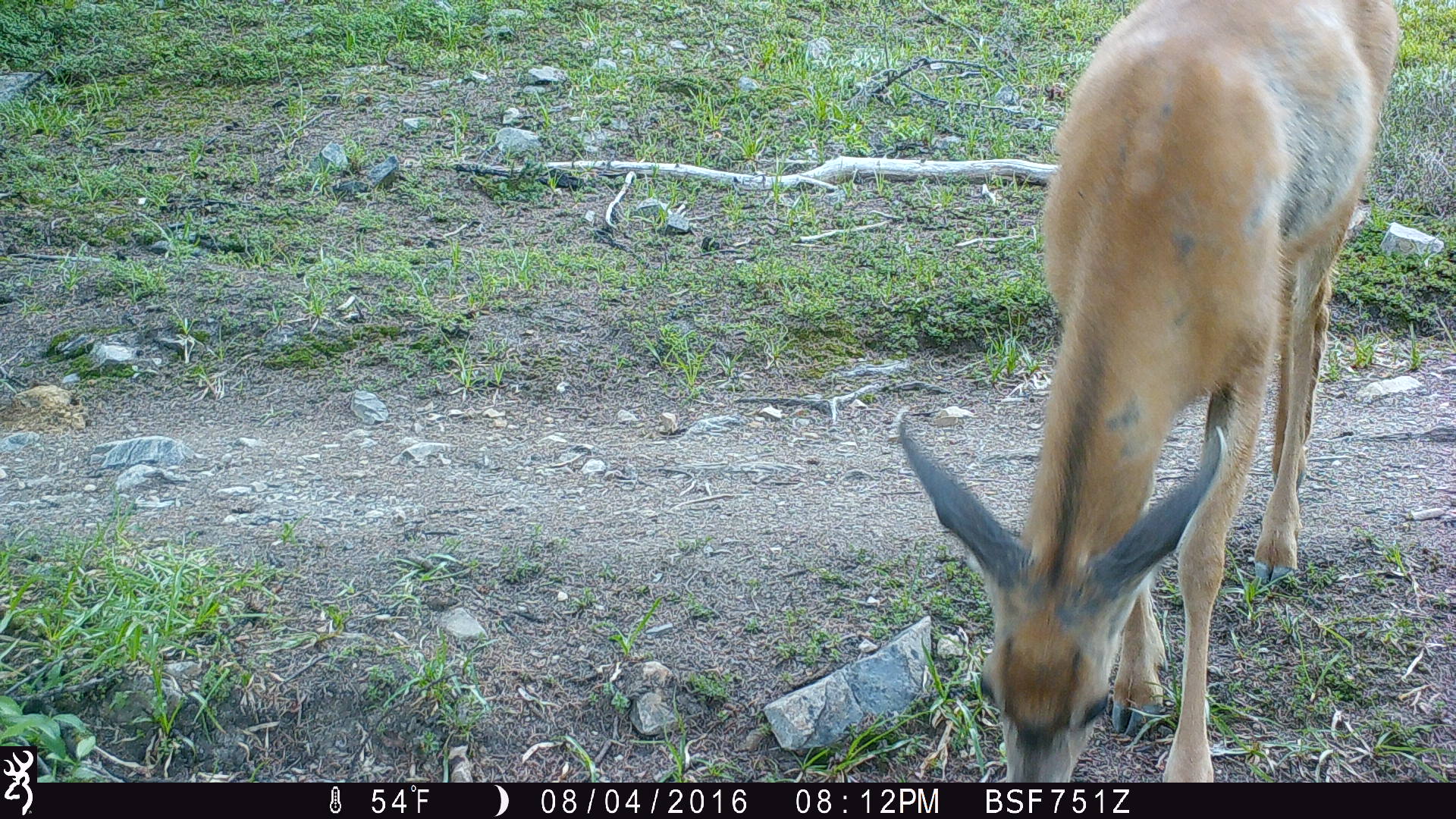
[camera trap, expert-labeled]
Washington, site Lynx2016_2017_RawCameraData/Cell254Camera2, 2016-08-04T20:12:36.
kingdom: Animalia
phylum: Chordata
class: Mammalia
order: Artiodactyla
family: Cervidae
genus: Odocoileus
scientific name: Odocoileus hemionus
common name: mule deer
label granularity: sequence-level